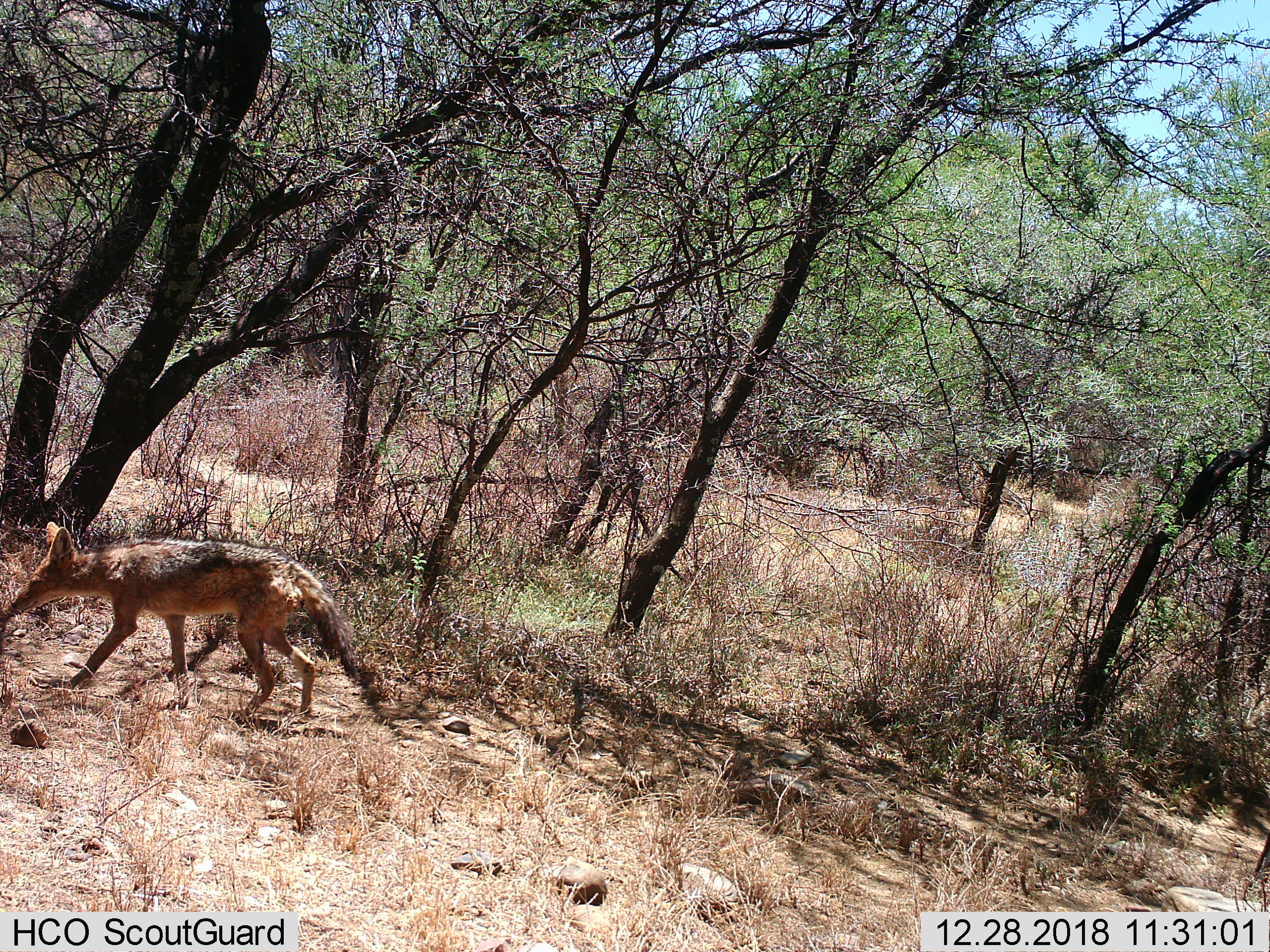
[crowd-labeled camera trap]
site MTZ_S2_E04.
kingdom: Animalia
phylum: Chordata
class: Mammalia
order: Carnivora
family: Canidae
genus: Lupulella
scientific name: Lupulella mesomelas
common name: black-backed jackal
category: jackalblackbacked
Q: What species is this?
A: Jackalblackbacked (black-backed jackal) (Lupulella mesomelas).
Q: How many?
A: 1.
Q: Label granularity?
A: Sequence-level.